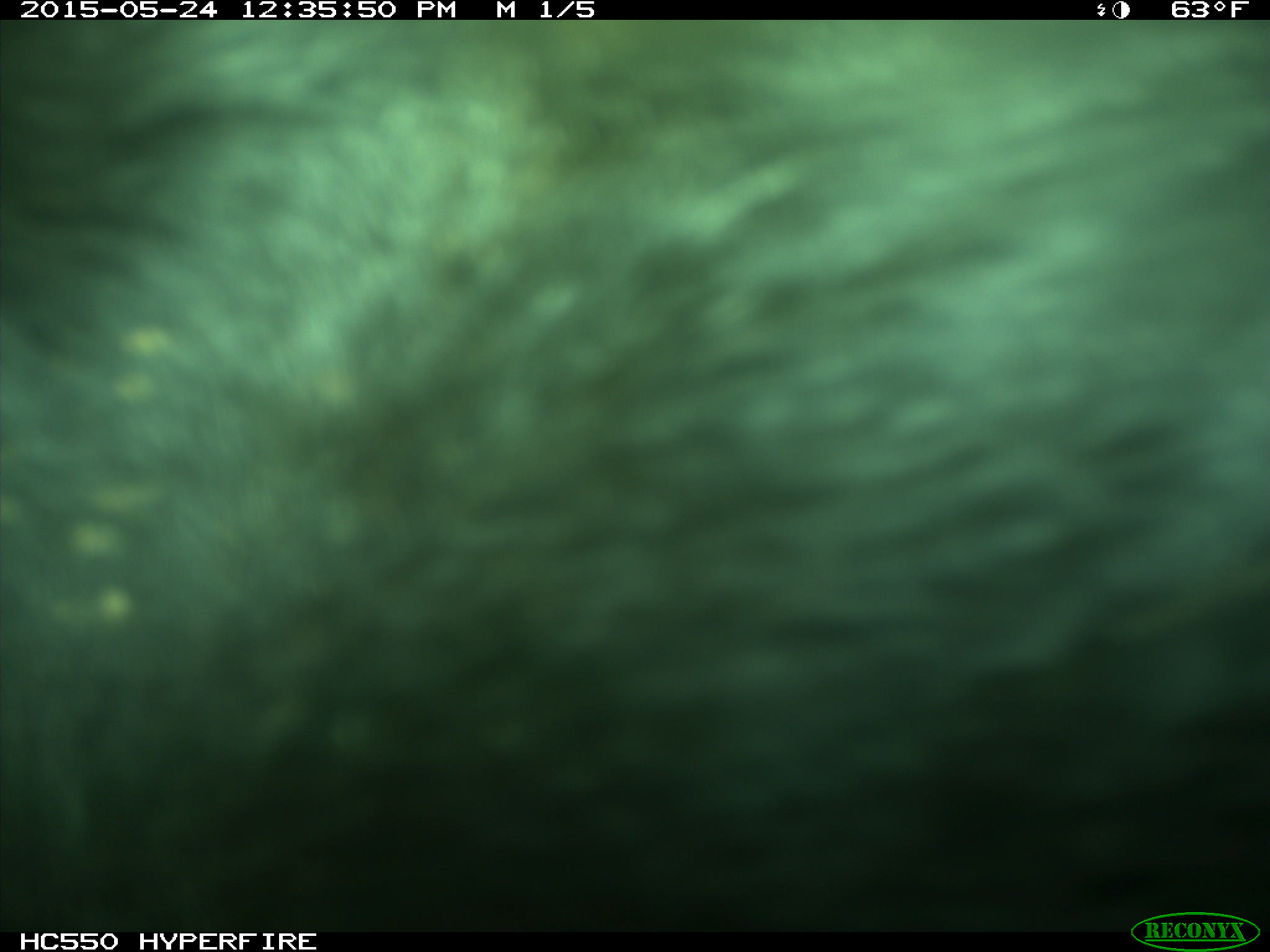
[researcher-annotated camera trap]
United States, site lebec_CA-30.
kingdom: Animalia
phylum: Chordata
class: Mammalia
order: Artiodactyla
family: Bovidae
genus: Bos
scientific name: Bos taurus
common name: domestic cow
Bos taurus (domestic cow).